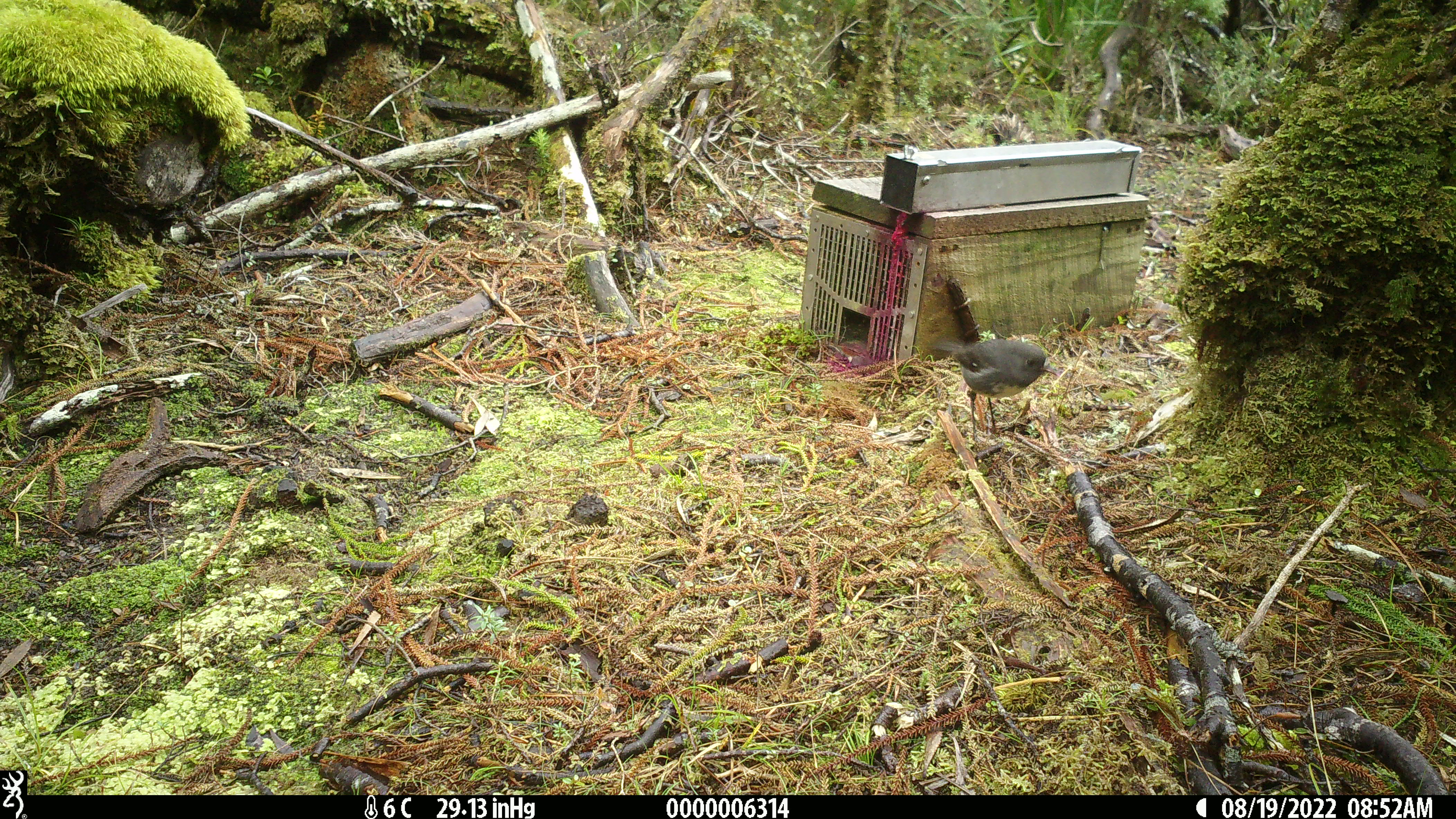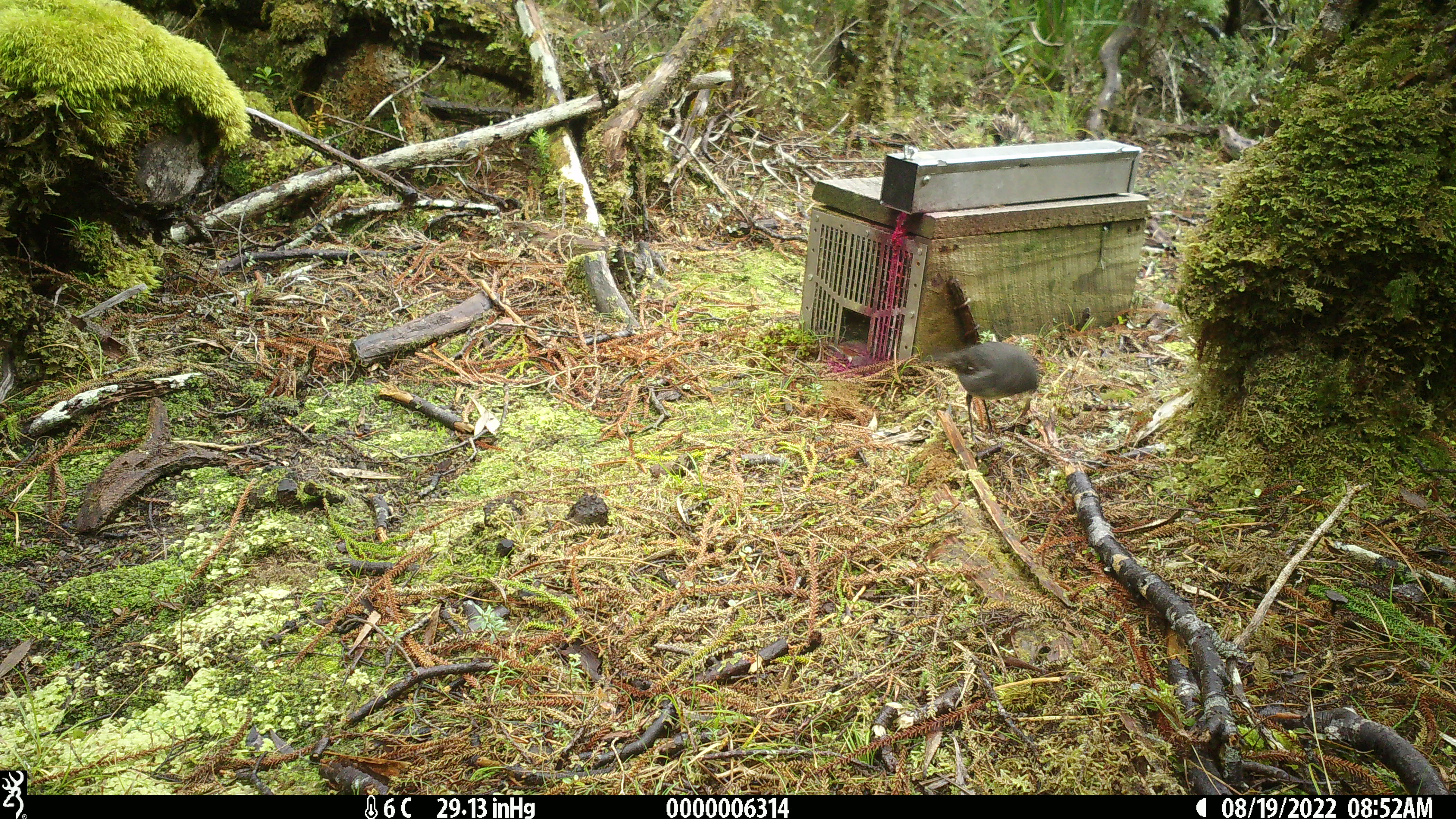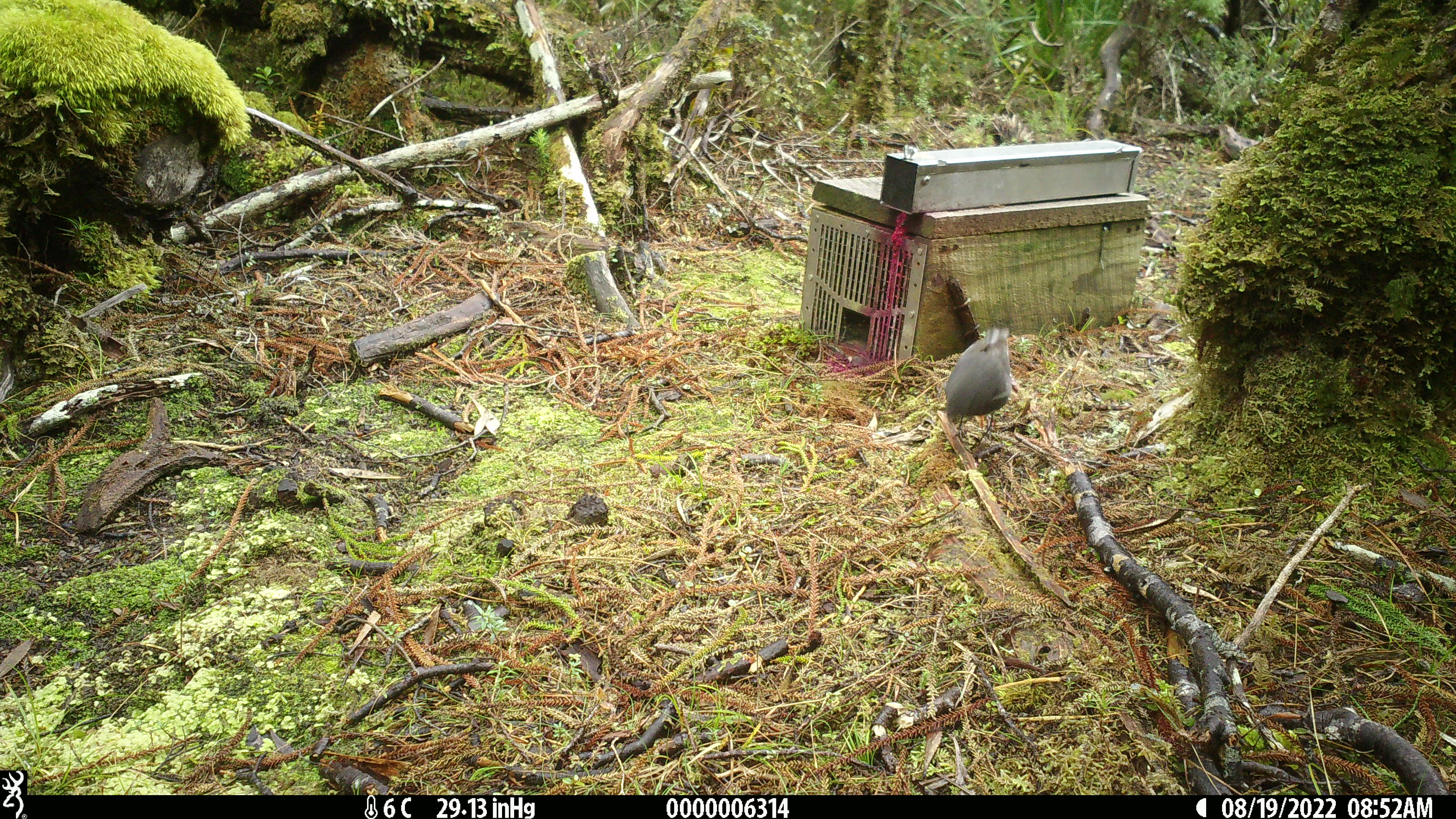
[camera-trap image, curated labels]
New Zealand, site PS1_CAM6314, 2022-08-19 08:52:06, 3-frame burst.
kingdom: Animalia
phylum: Chordata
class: Aves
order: Passeriformes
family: Petroicidae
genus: Petroica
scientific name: Petroica australis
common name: new zealand robin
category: robin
Robin (new zealand robin) (Petroica australis).